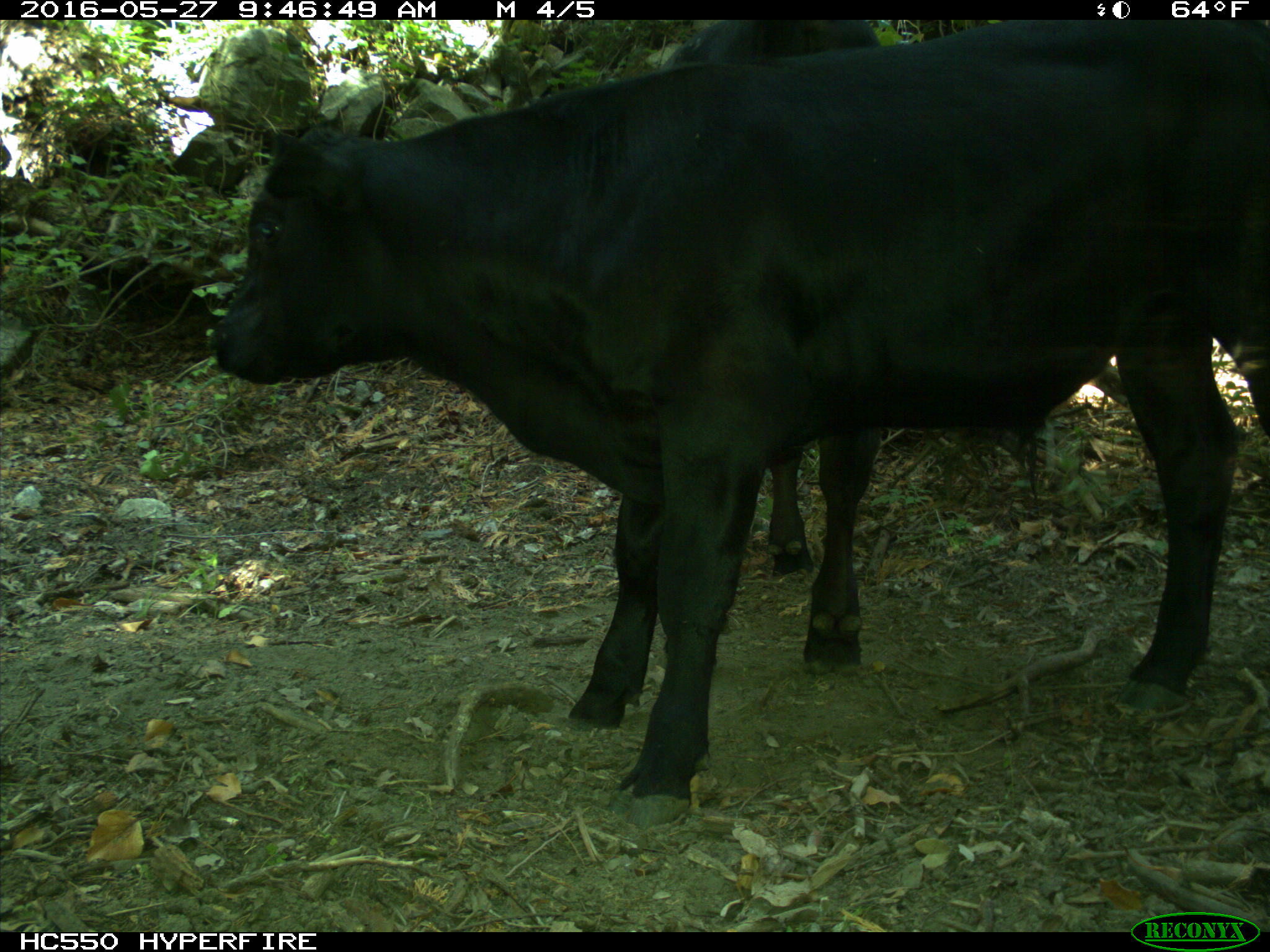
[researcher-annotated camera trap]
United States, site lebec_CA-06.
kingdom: Animalia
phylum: Chordata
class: Mammalia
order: Artiodactyla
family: Bovidae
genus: Bos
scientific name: Bos taurus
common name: domestic cow